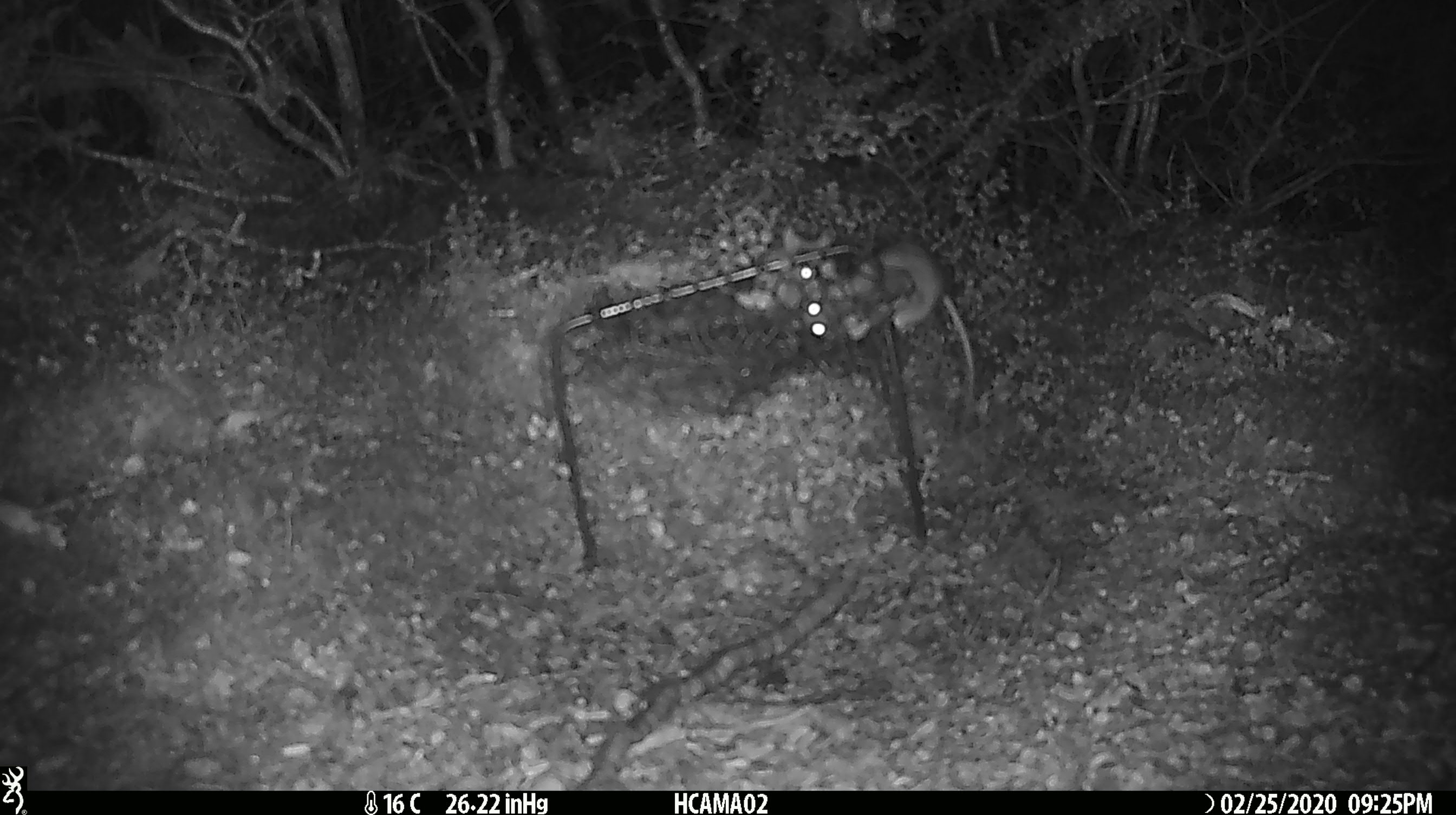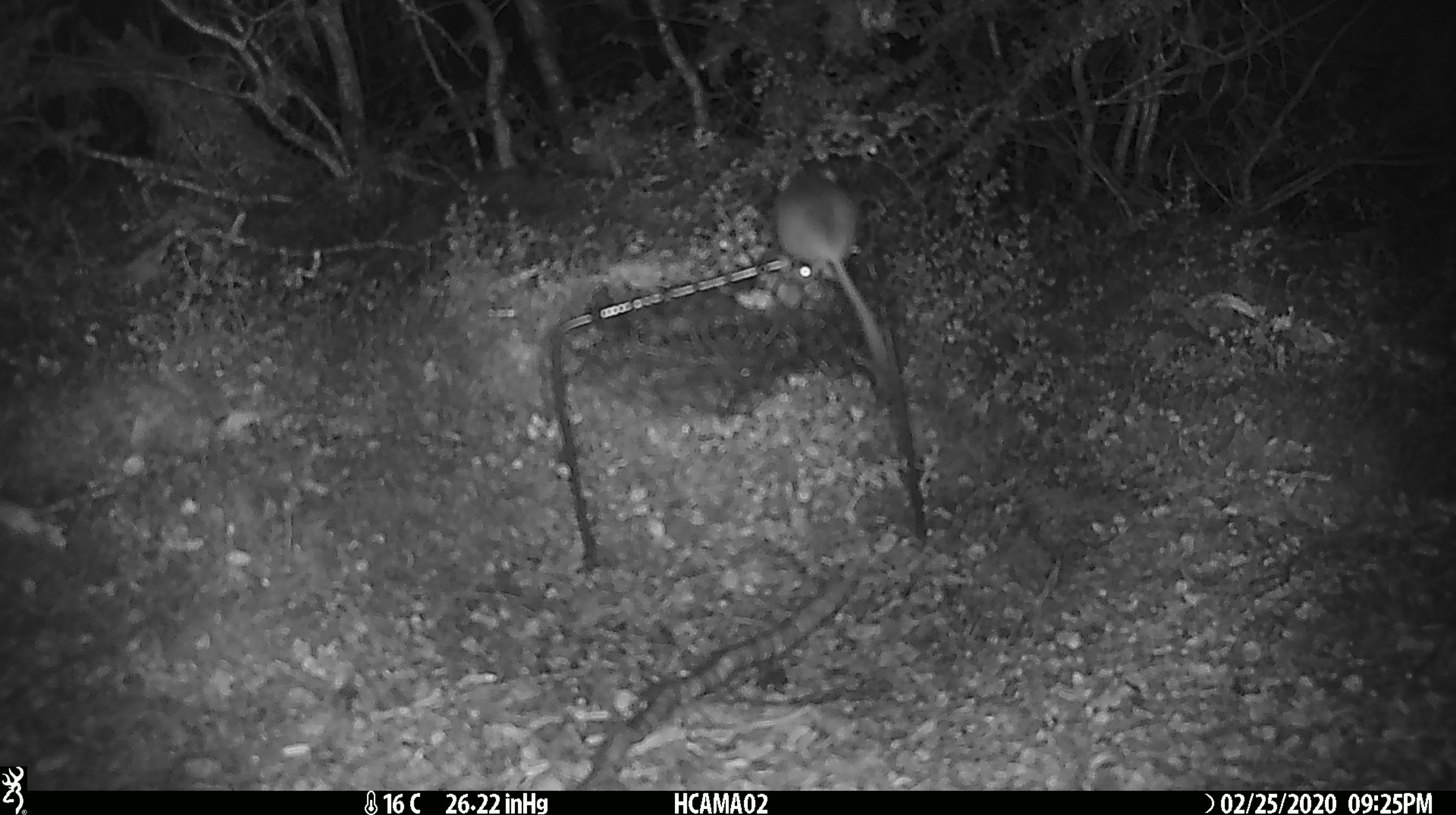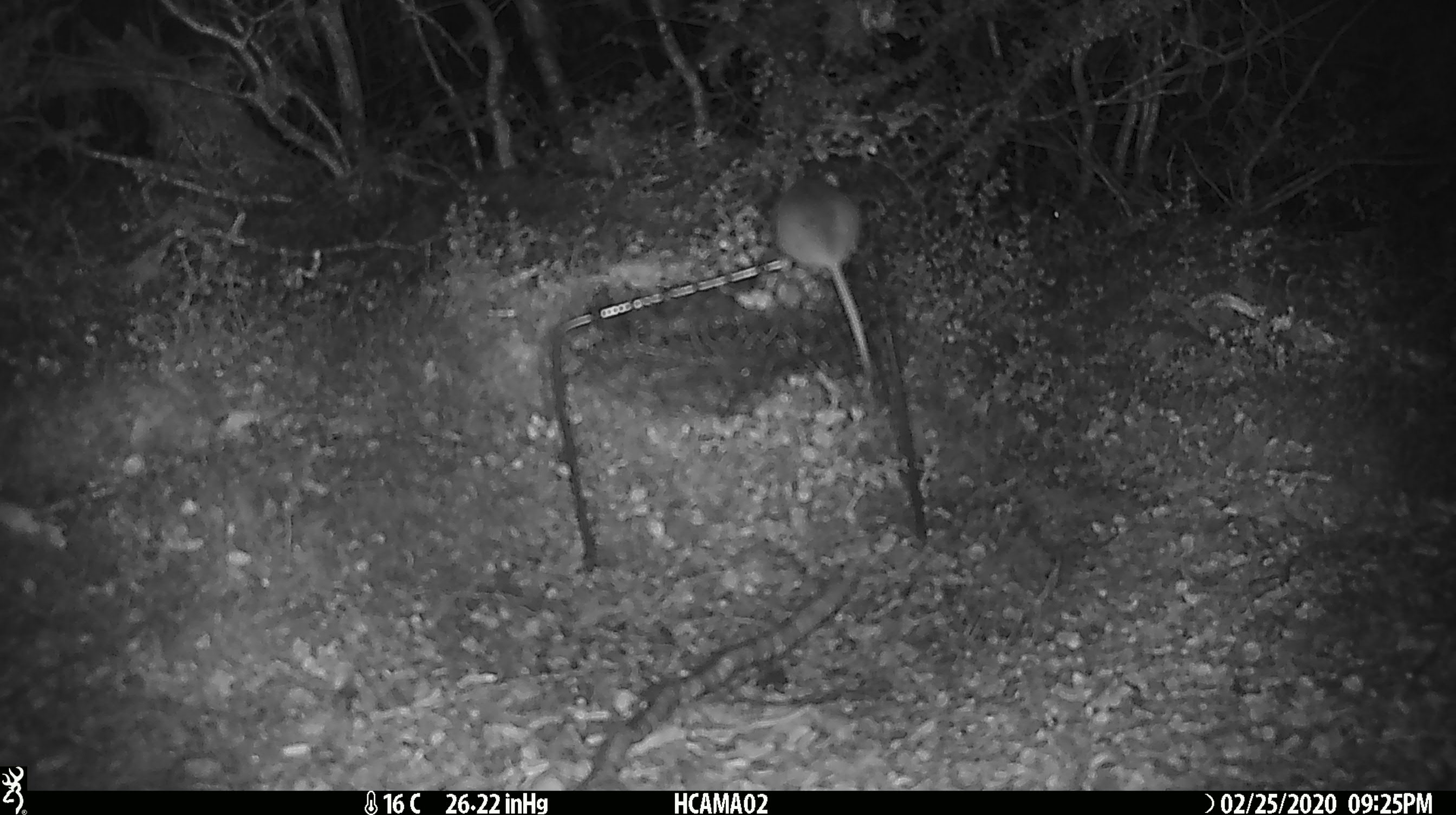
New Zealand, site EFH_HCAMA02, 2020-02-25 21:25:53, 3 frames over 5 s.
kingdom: Animalia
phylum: Chordata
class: Mammalia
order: Rodentia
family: Muridae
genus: Mus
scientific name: Mus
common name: mouse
Mouse (Mus).